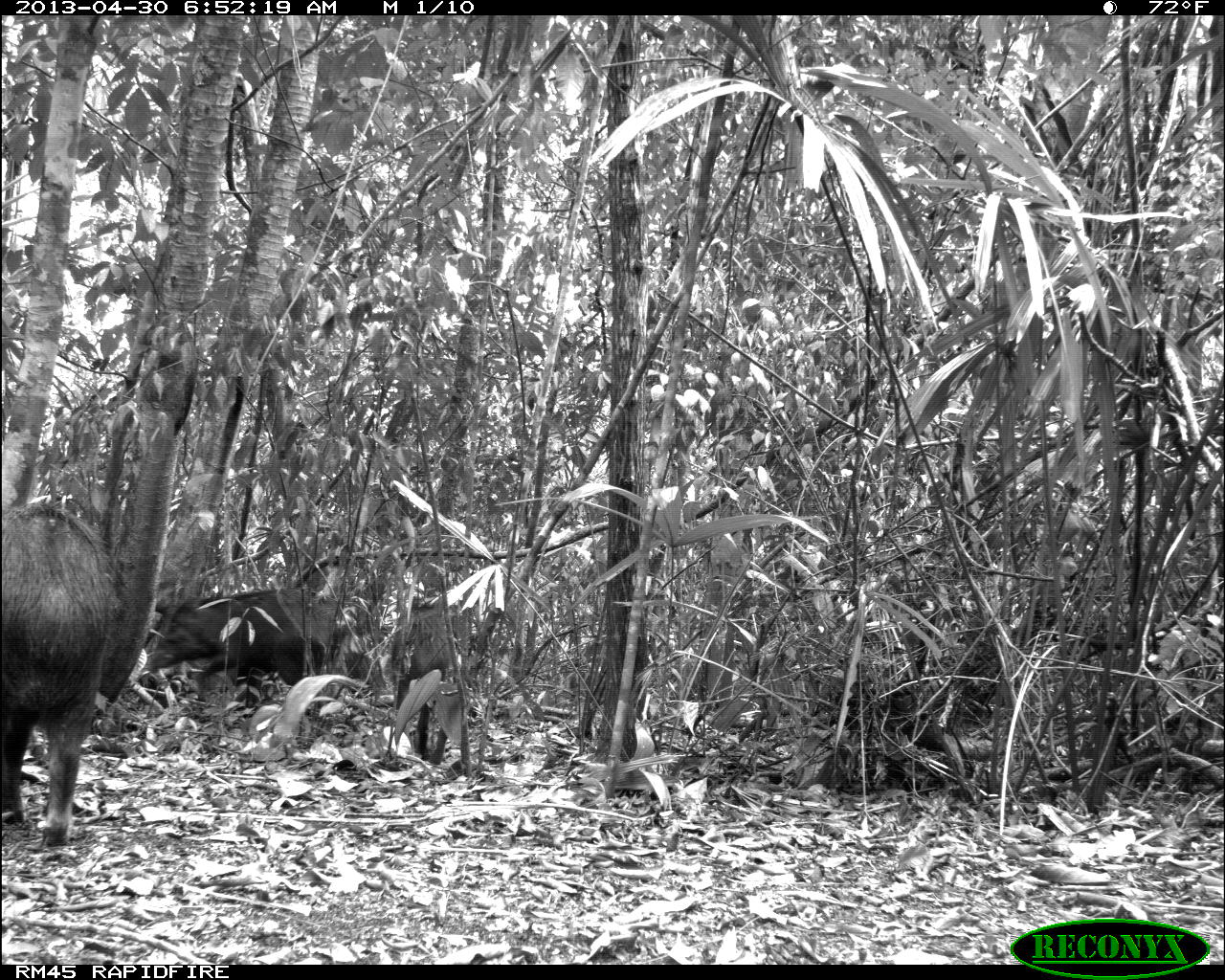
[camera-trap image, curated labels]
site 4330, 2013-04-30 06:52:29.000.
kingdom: Animalia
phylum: Chordata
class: Mammalia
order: Artiodactyla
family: Tayassuidae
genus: Tayassu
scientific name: Tayassu pecari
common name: white-lipped peccary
Tayassu pecari (white-lipped peccary), count 5.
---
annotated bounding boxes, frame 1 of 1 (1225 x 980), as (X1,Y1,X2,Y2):
tayassu pecari: (0,496,144,851); (144,586,340,717); (386,599,454,763)